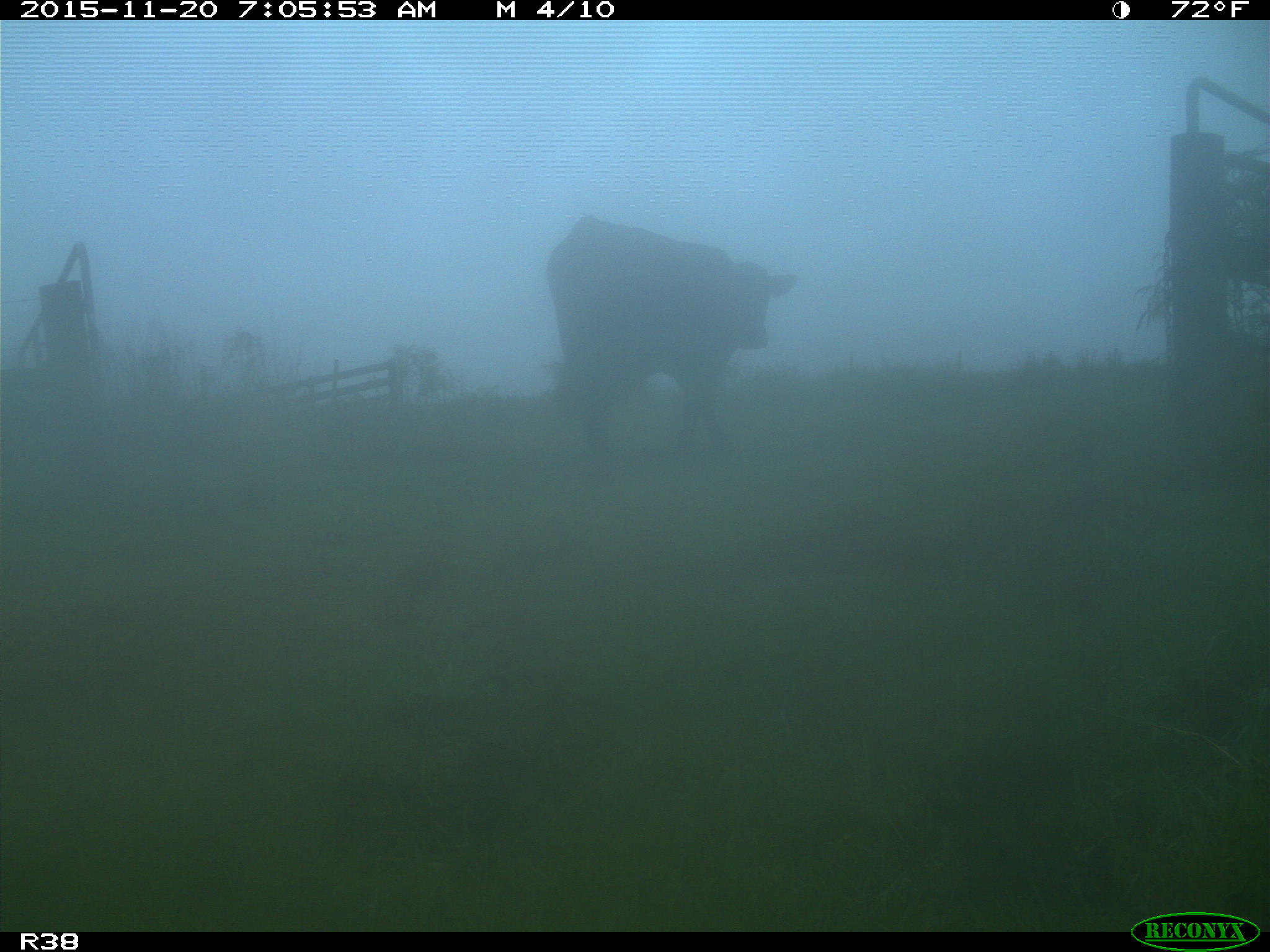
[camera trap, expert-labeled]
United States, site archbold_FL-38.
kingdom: Animalia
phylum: Chordata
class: Mammalia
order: Artiodactyla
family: Bovidae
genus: Bos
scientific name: Bos taurus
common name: domestic cow